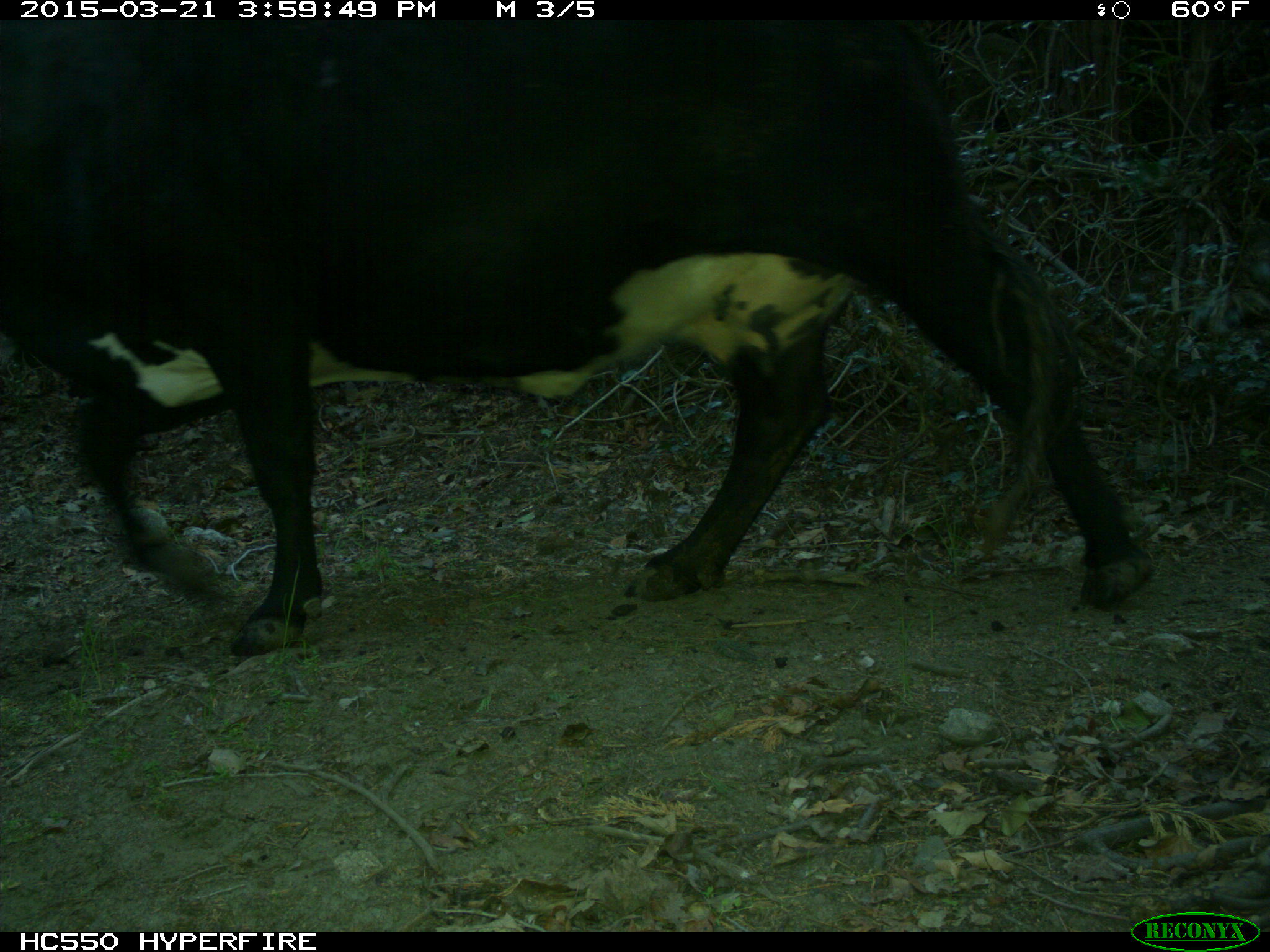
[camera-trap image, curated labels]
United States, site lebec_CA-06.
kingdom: Animalia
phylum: Chordata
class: Mammalia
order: Artiodactyla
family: Bovidae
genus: Bos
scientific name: Bos taurus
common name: domestic cow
Bos taurus (domestic cow).